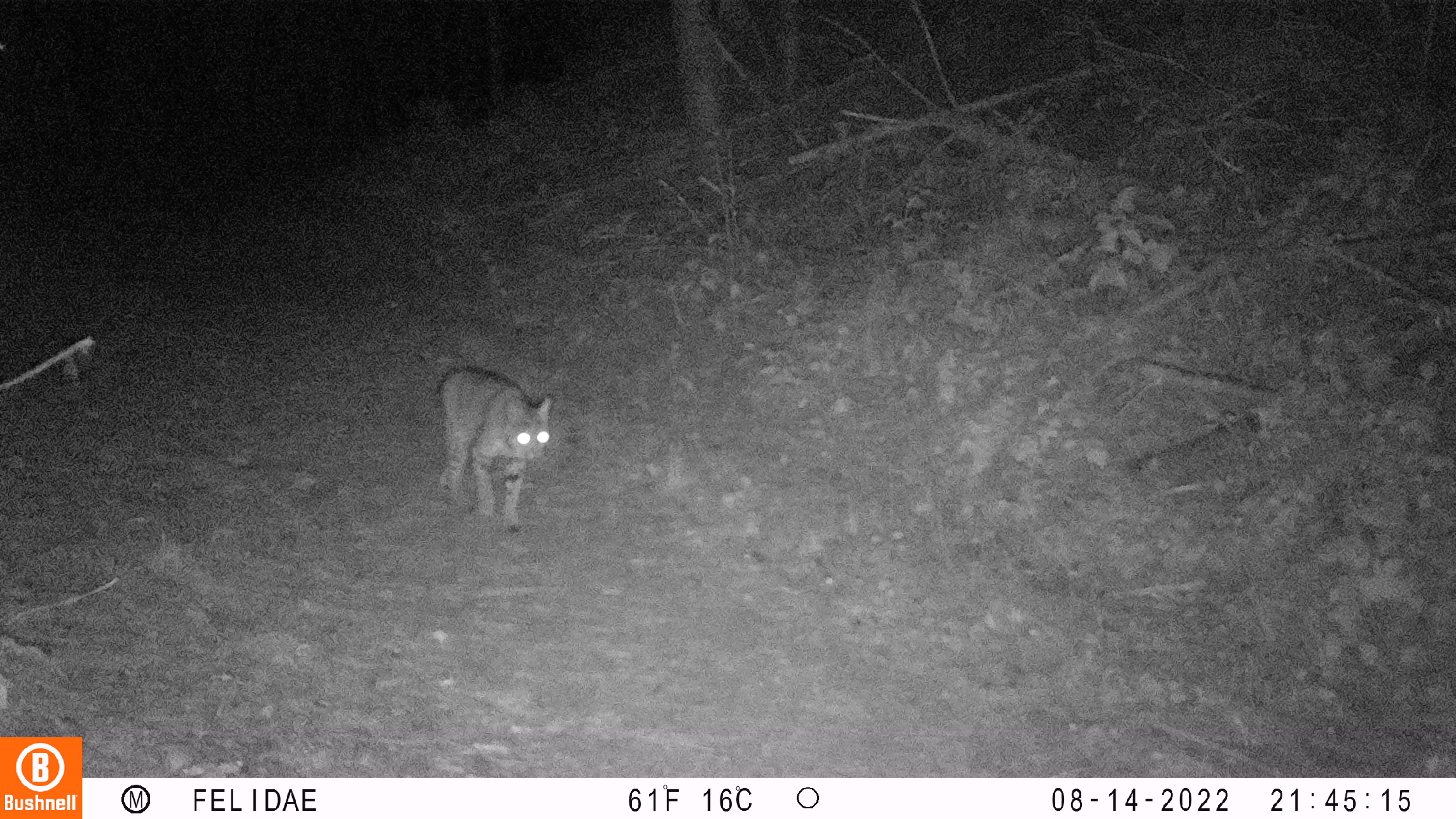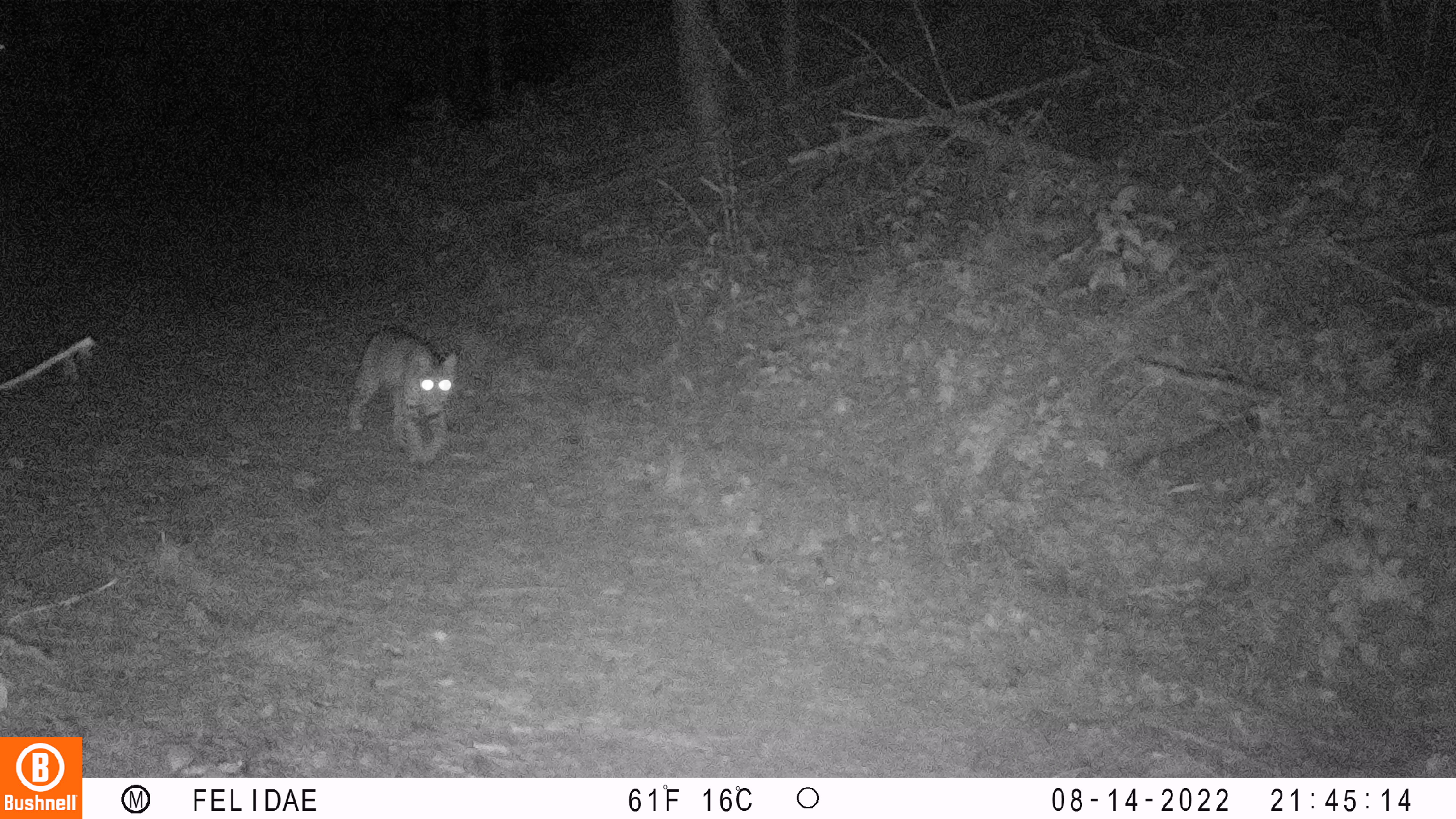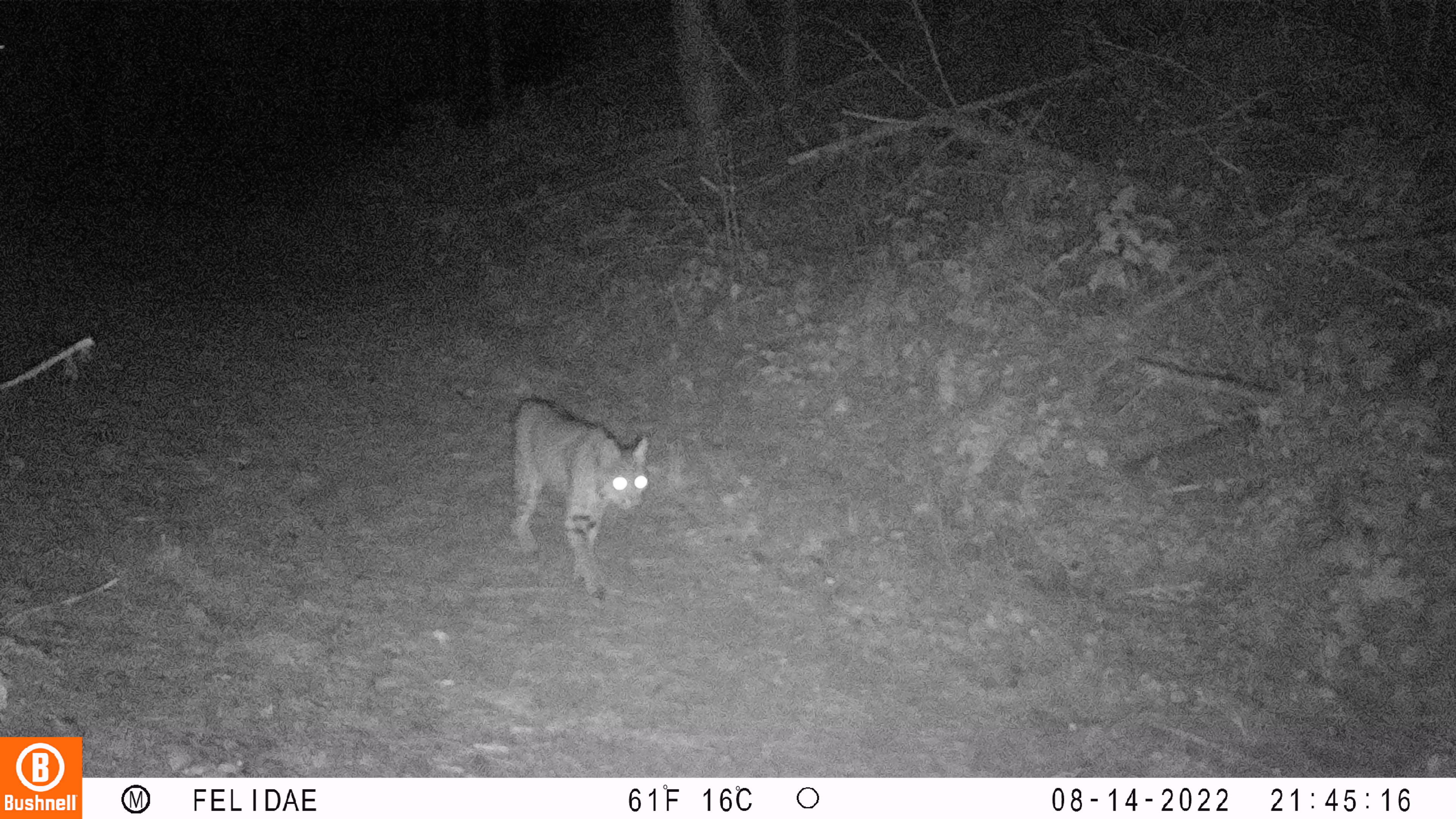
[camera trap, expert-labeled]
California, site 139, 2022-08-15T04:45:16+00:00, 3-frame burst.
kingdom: Animalia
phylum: Chordata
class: Mammalia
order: Carnivora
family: Felidae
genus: Lynx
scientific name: Lynx rufus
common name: bobcat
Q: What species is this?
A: Bobcat (Lynx rufus).